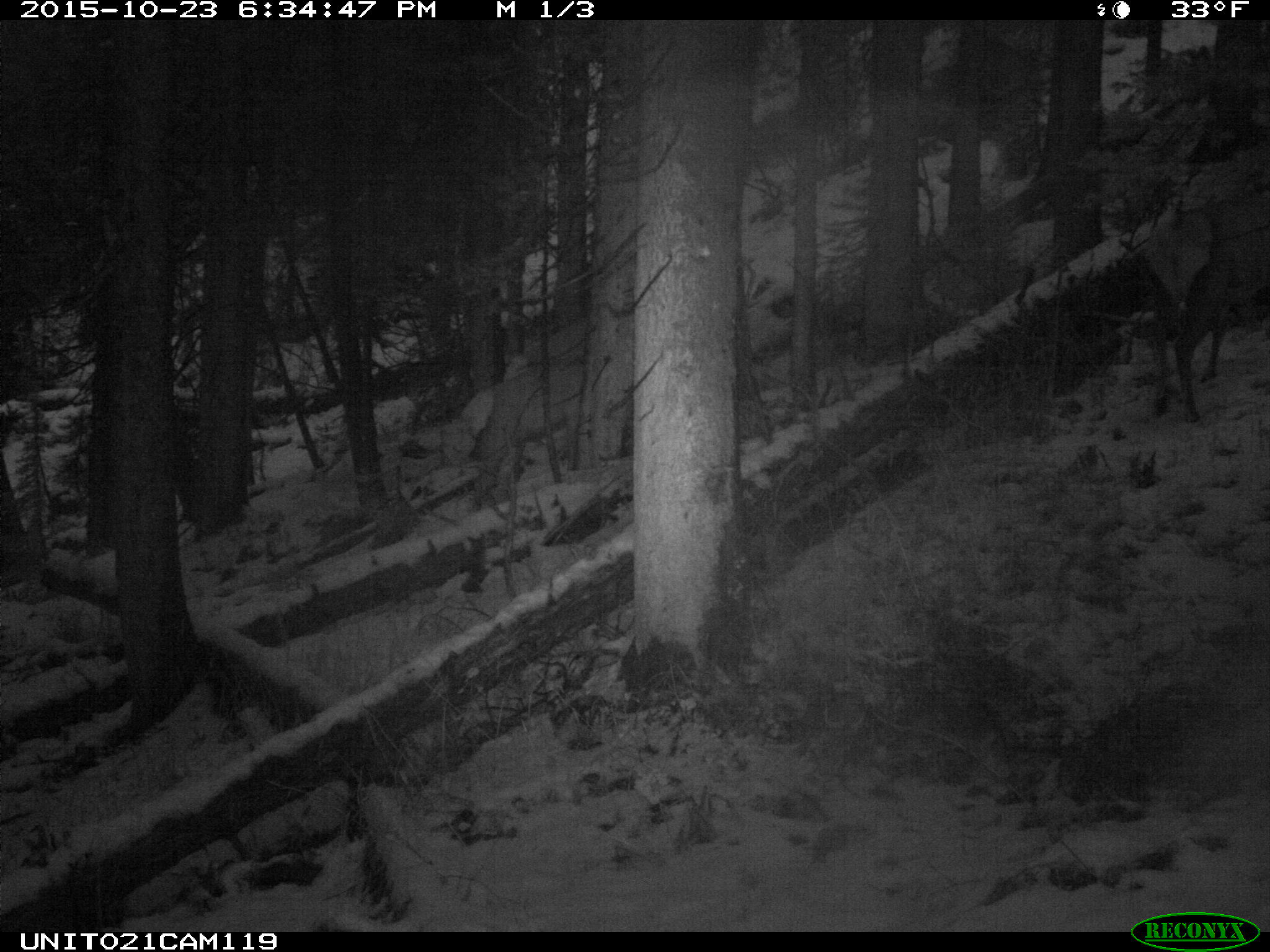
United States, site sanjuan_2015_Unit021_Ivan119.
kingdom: Animalia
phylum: Chordata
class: Mammalia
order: Artiodactyla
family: Cervidae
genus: Cervus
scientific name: Cervus elaphus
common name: red deer